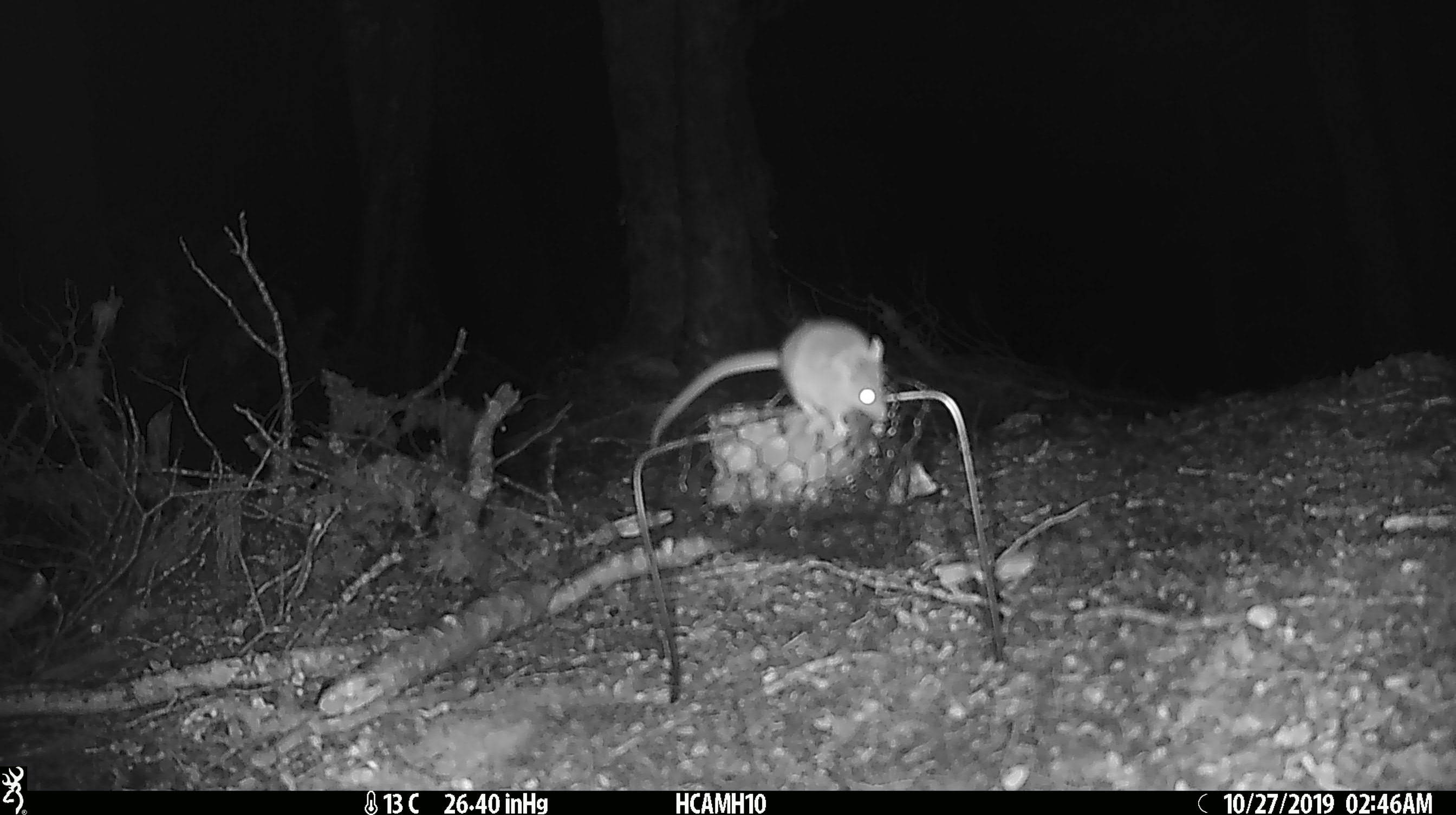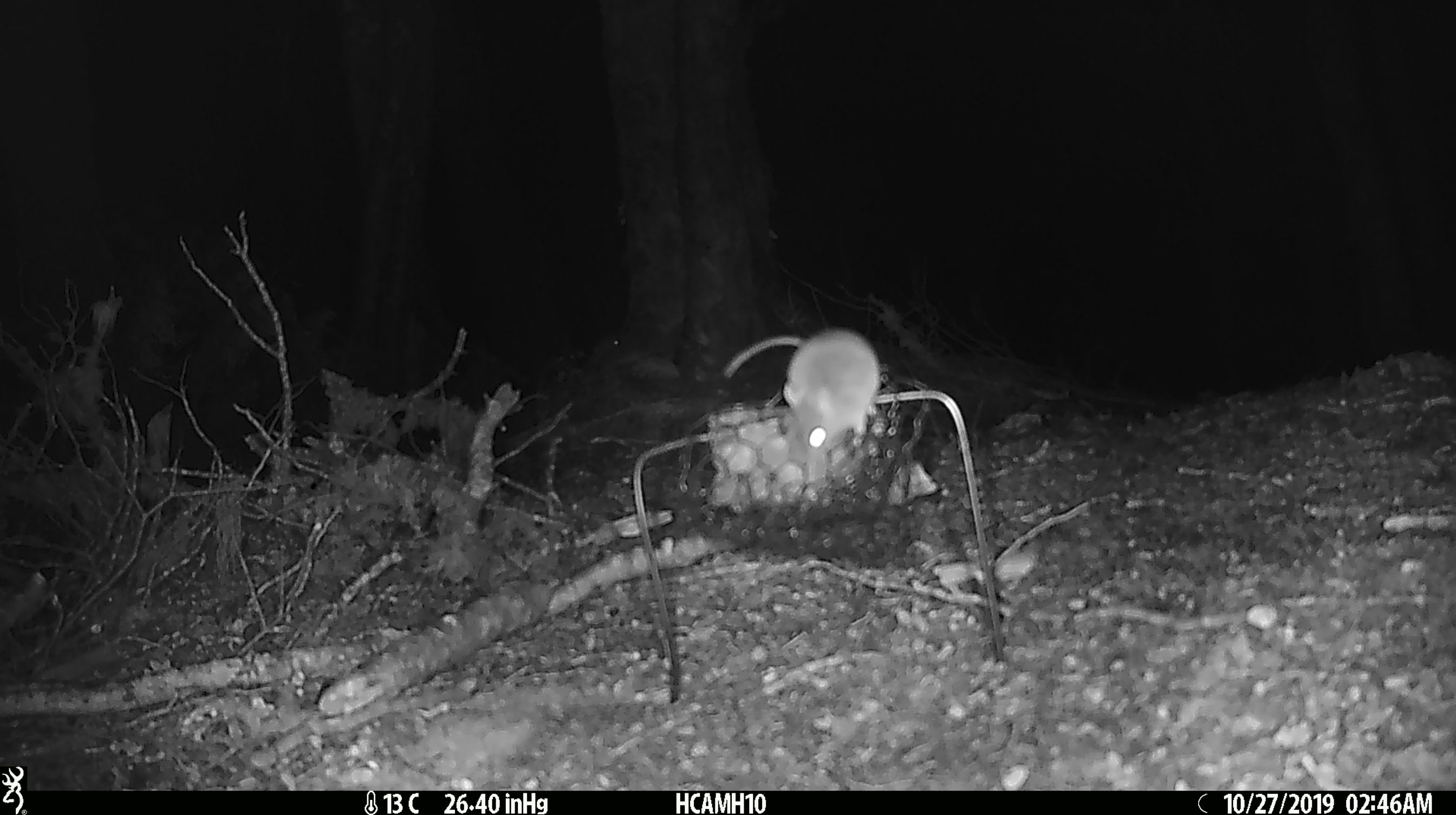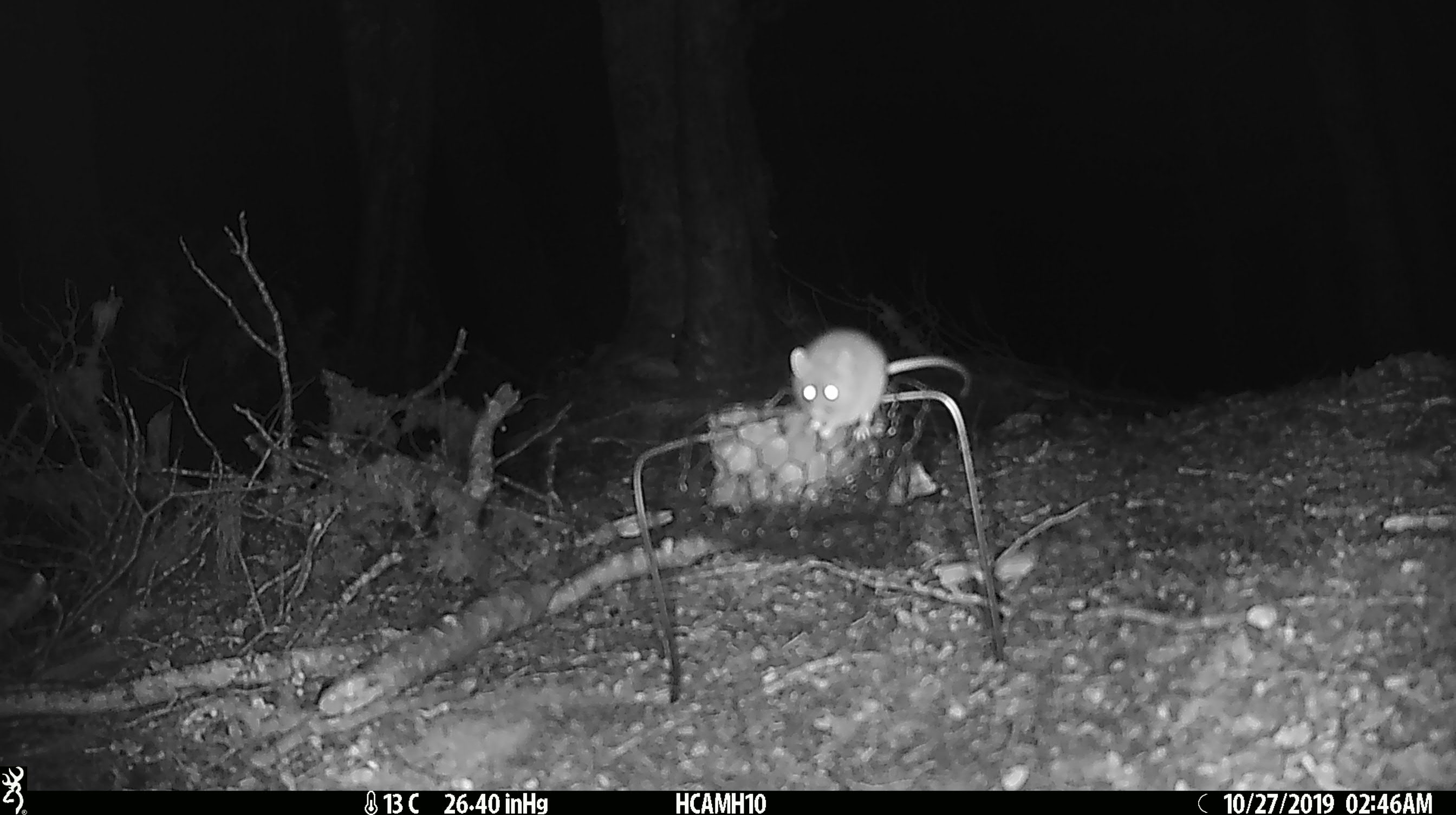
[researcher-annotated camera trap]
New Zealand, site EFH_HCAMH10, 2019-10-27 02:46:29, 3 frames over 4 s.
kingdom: Animalia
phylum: Chordata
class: Mammalia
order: Rodentia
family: Muridae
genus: Mus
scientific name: Mus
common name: mouse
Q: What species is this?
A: Mouse (Mus).